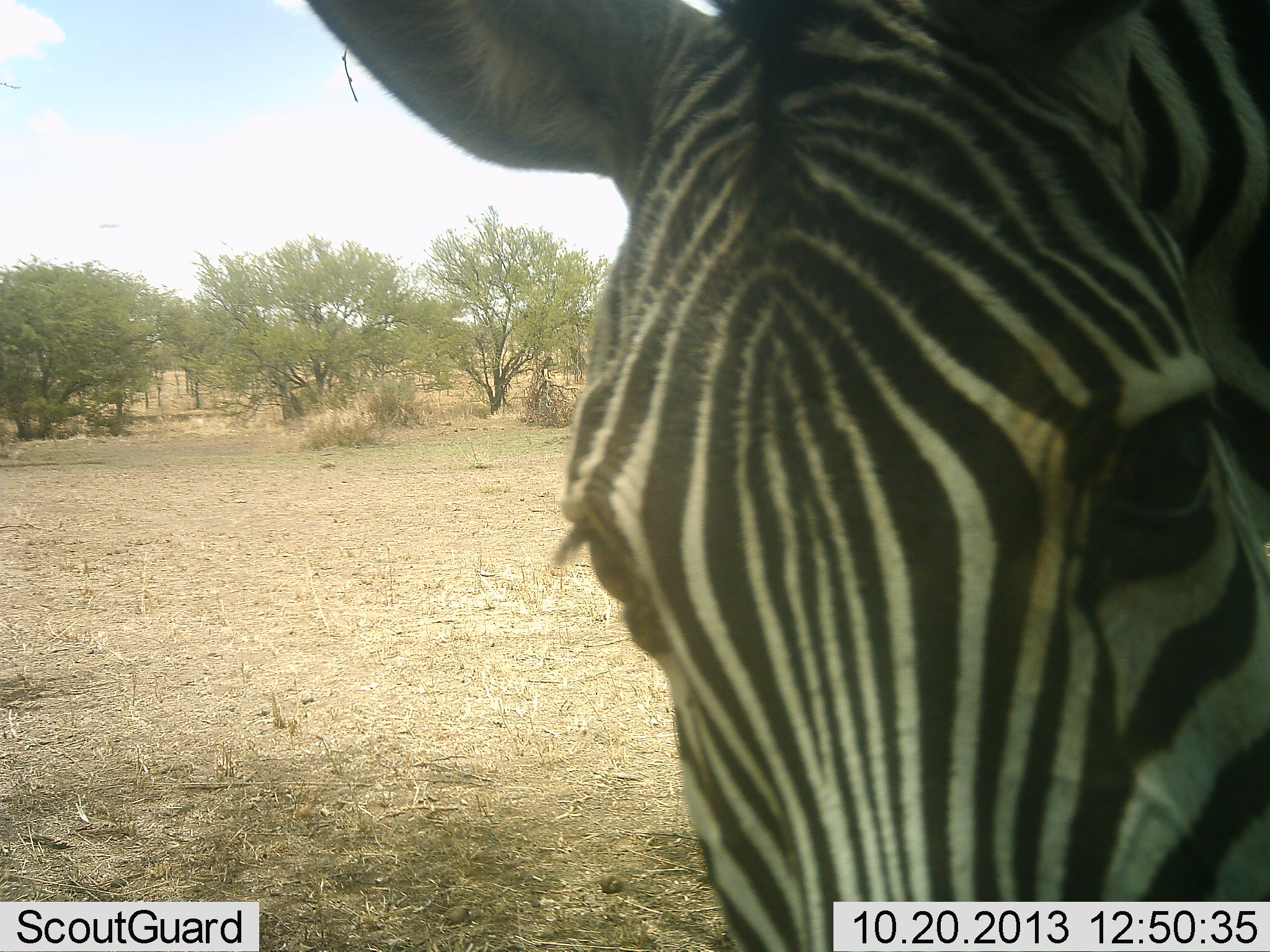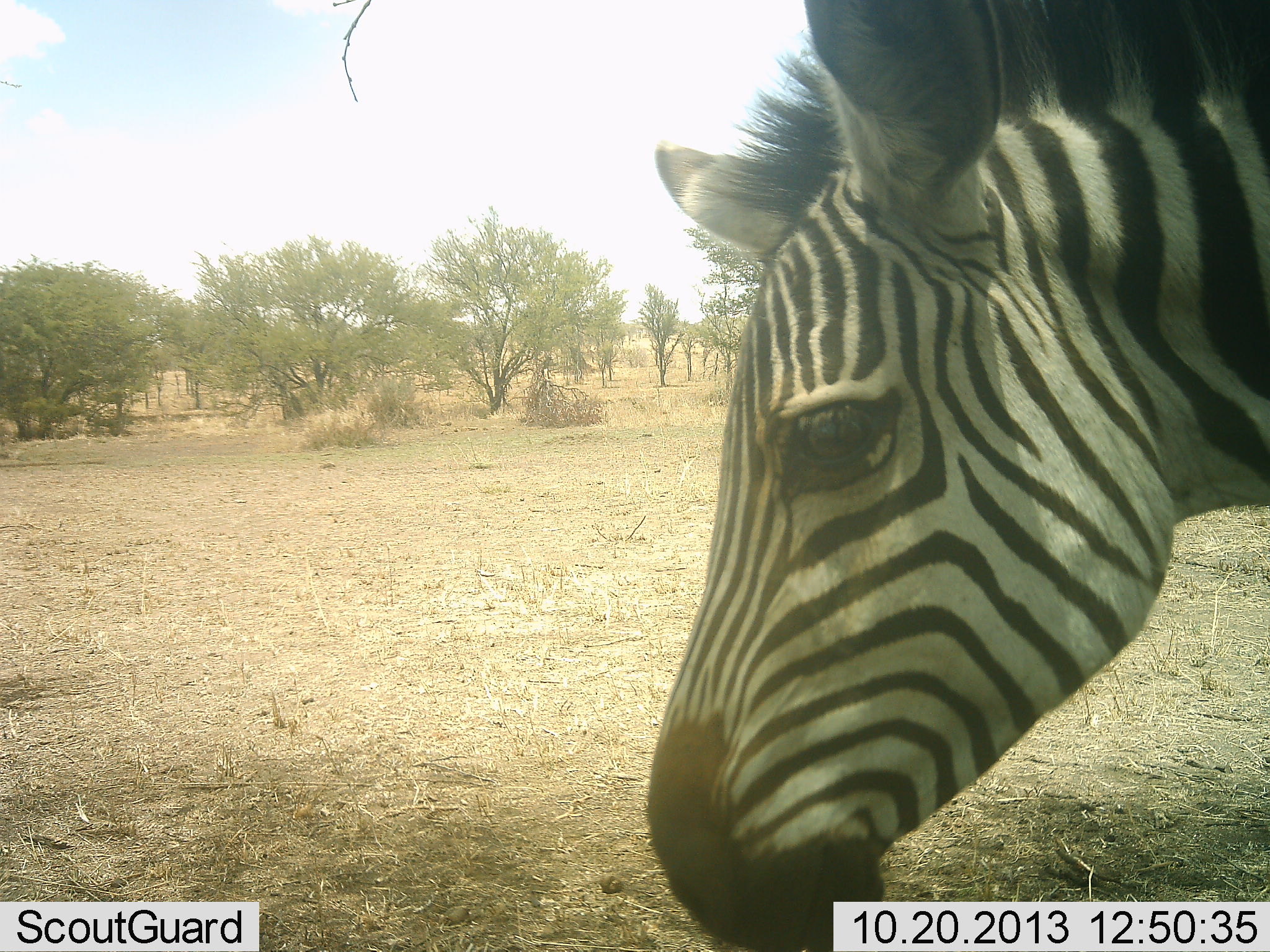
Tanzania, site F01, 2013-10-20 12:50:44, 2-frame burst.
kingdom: Animalia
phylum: Chordata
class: Mammalia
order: Perissodactyla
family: Equidae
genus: Equus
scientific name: Equus quagga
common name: plains zebra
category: zebra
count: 1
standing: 40%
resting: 0%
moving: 60%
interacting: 0%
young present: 10%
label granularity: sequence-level